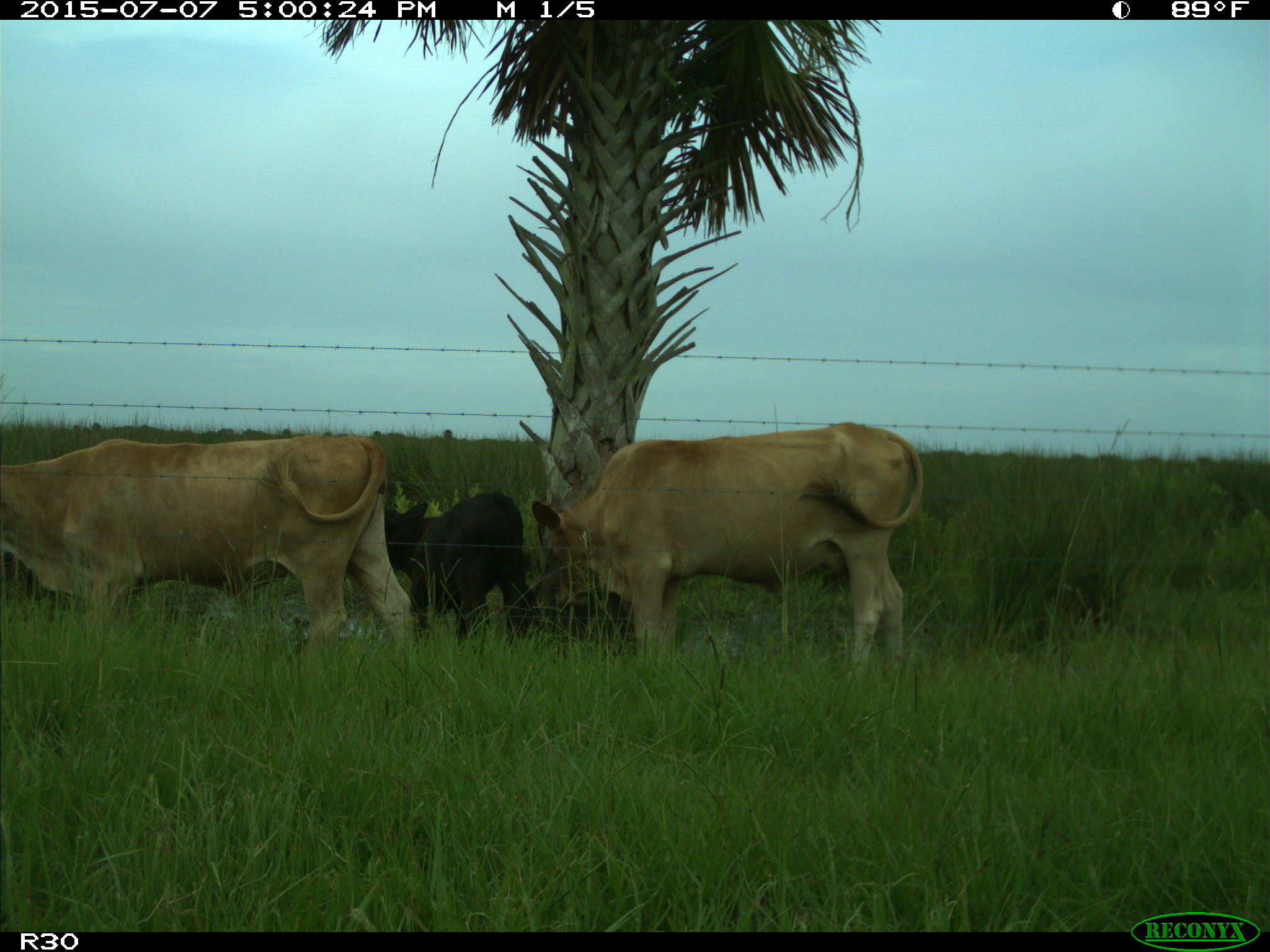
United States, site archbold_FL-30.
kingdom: Animalia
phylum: Chordata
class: Mammalia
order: Artiodactyla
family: Bovidae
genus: Bos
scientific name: Bos taurus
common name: domestic cow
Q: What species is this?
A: Bos taurus (domestic cow).